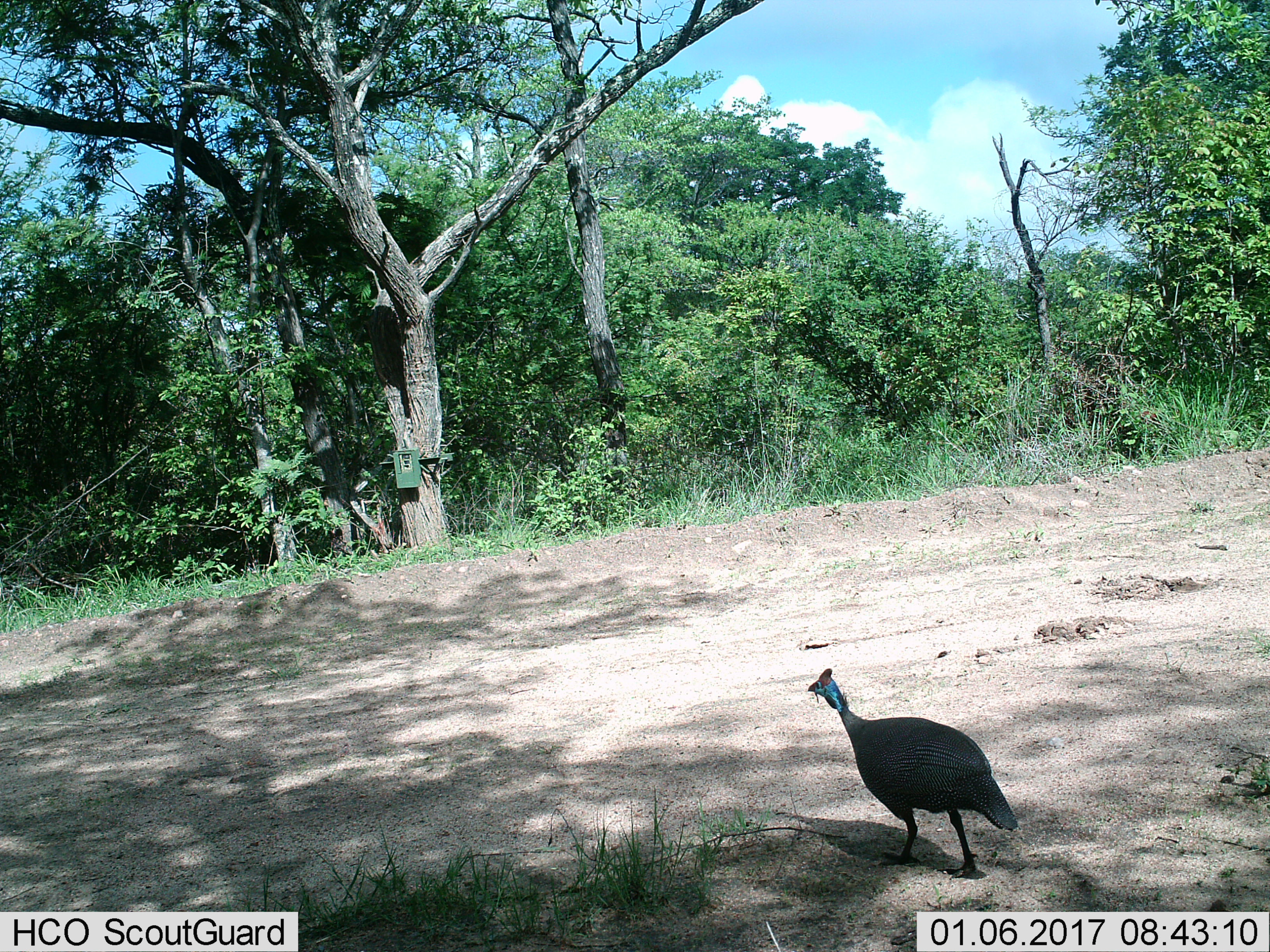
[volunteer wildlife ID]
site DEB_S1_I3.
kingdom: Animalia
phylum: Chordata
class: Aves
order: Galliformes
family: Numididae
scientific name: Numididae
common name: guineafowl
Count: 1.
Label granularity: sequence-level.